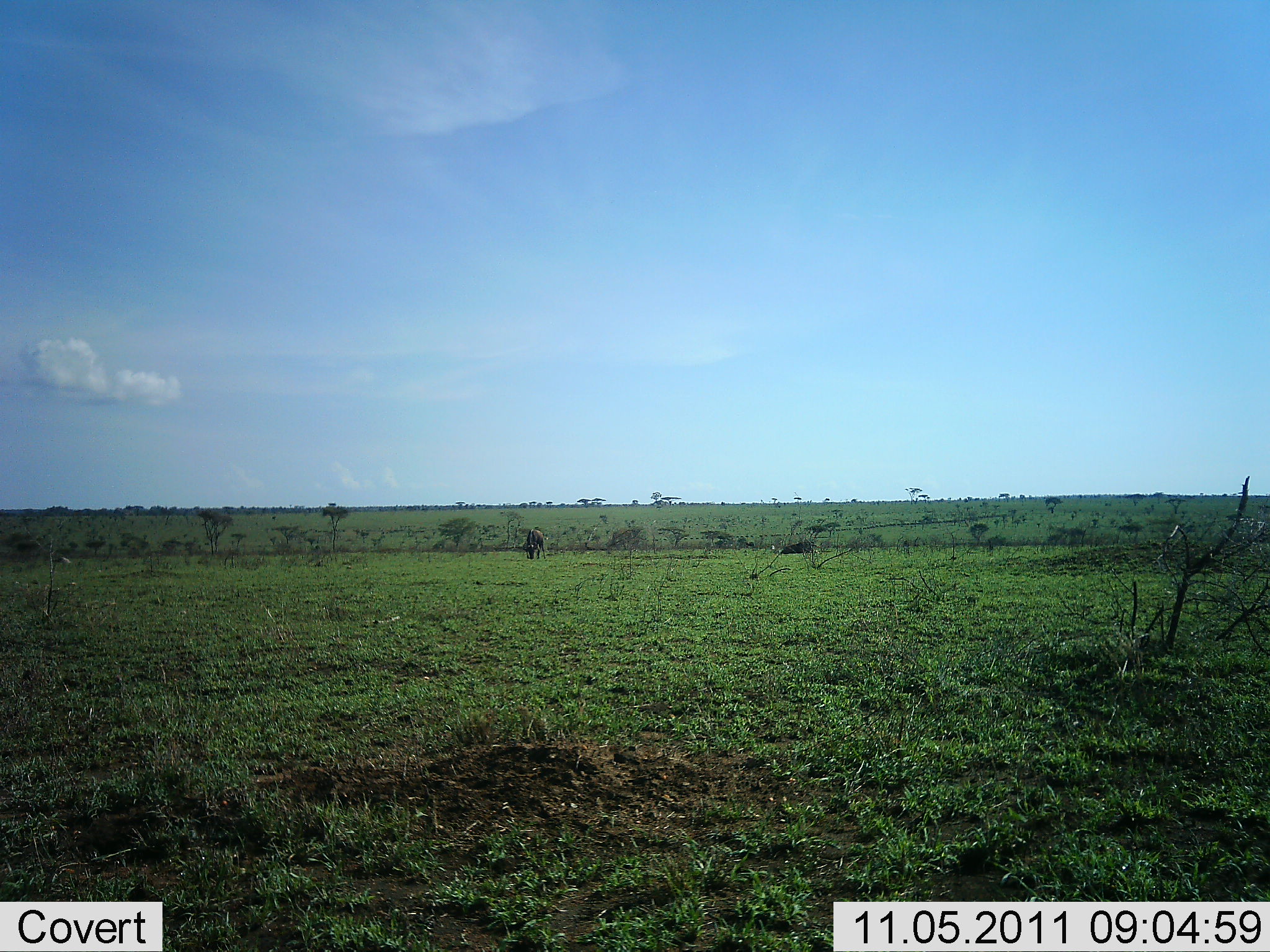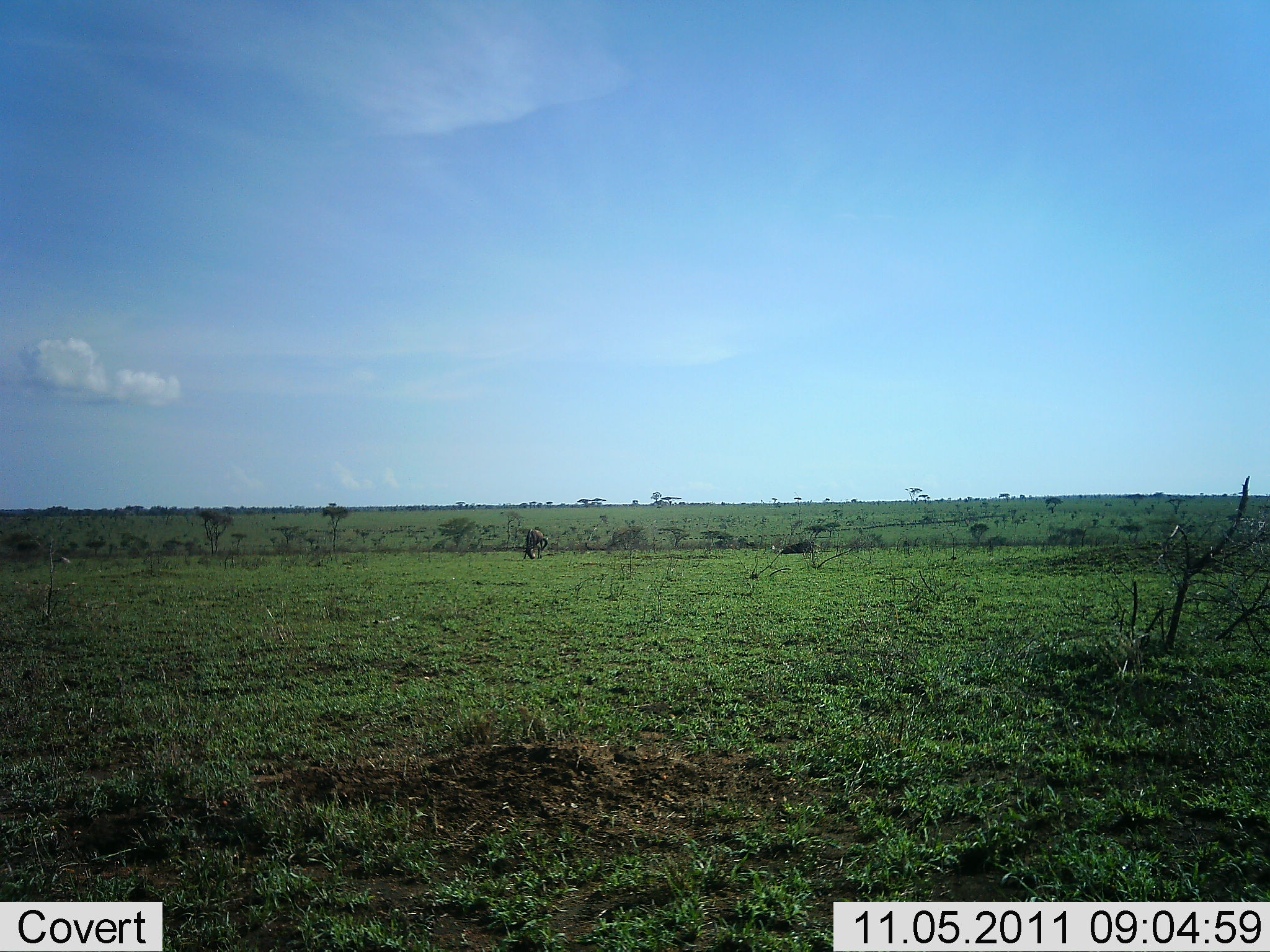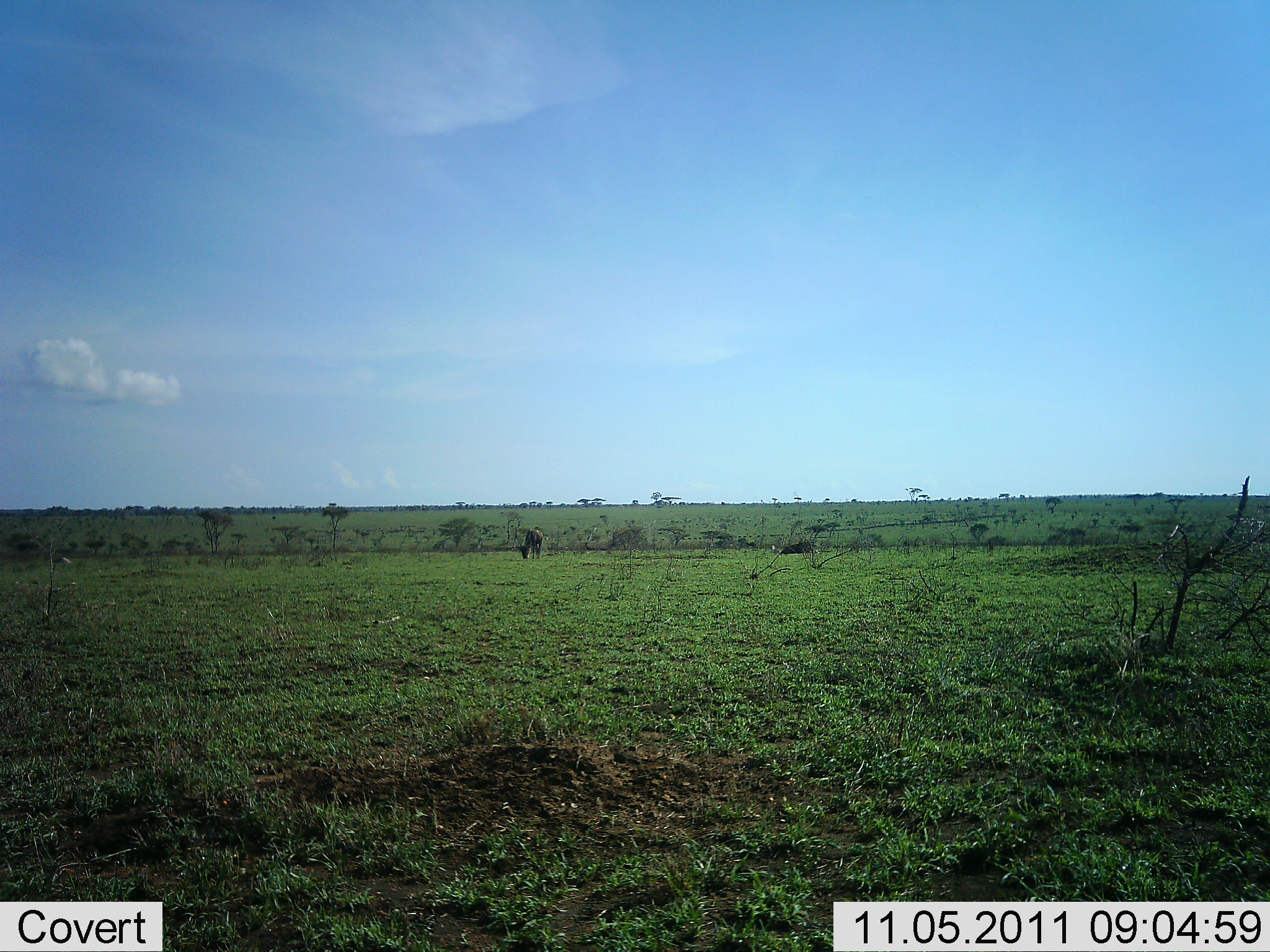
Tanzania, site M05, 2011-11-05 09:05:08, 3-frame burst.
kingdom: Animalia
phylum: Chordata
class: Mammalia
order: Artiodactyla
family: Bovidae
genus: Connochaetes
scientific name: Connochaetes taurinus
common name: blue wildebeest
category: wildebeest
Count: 1.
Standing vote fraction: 20%.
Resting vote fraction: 0%.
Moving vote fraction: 0%.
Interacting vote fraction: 0%.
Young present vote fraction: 0%.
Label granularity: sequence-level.